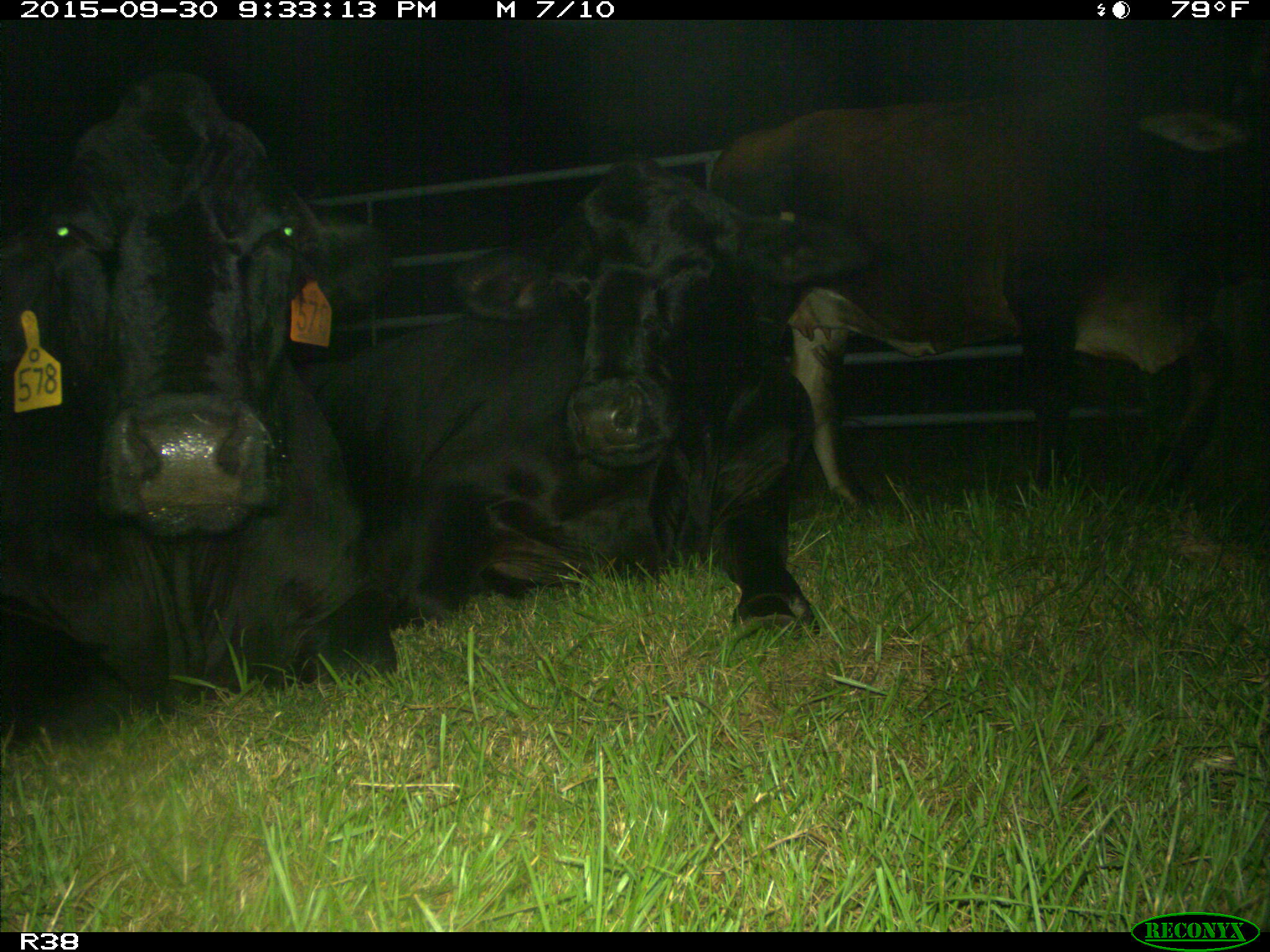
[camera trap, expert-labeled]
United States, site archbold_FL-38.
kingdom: Animalia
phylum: Chordata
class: Mammalia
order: Artiodactyla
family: Bovidae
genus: Bos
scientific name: Bos taurus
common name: domestic cow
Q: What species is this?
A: Bos taurus (domestic cow).